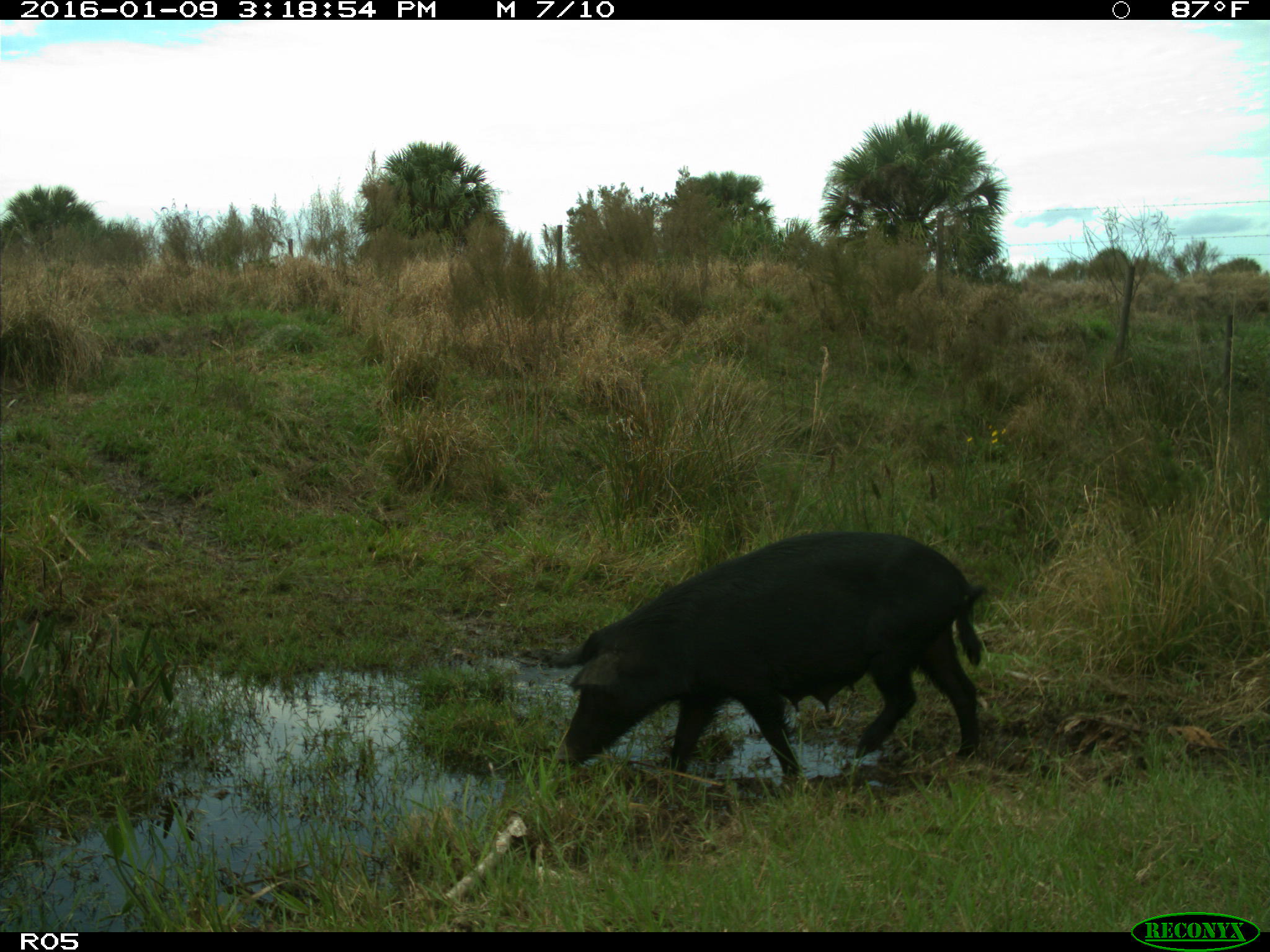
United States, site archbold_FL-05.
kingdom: Animalia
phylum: Chordata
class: Mammalia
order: Artiodactyla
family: Suidae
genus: Sus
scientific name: Sus scrofa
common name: wild boar